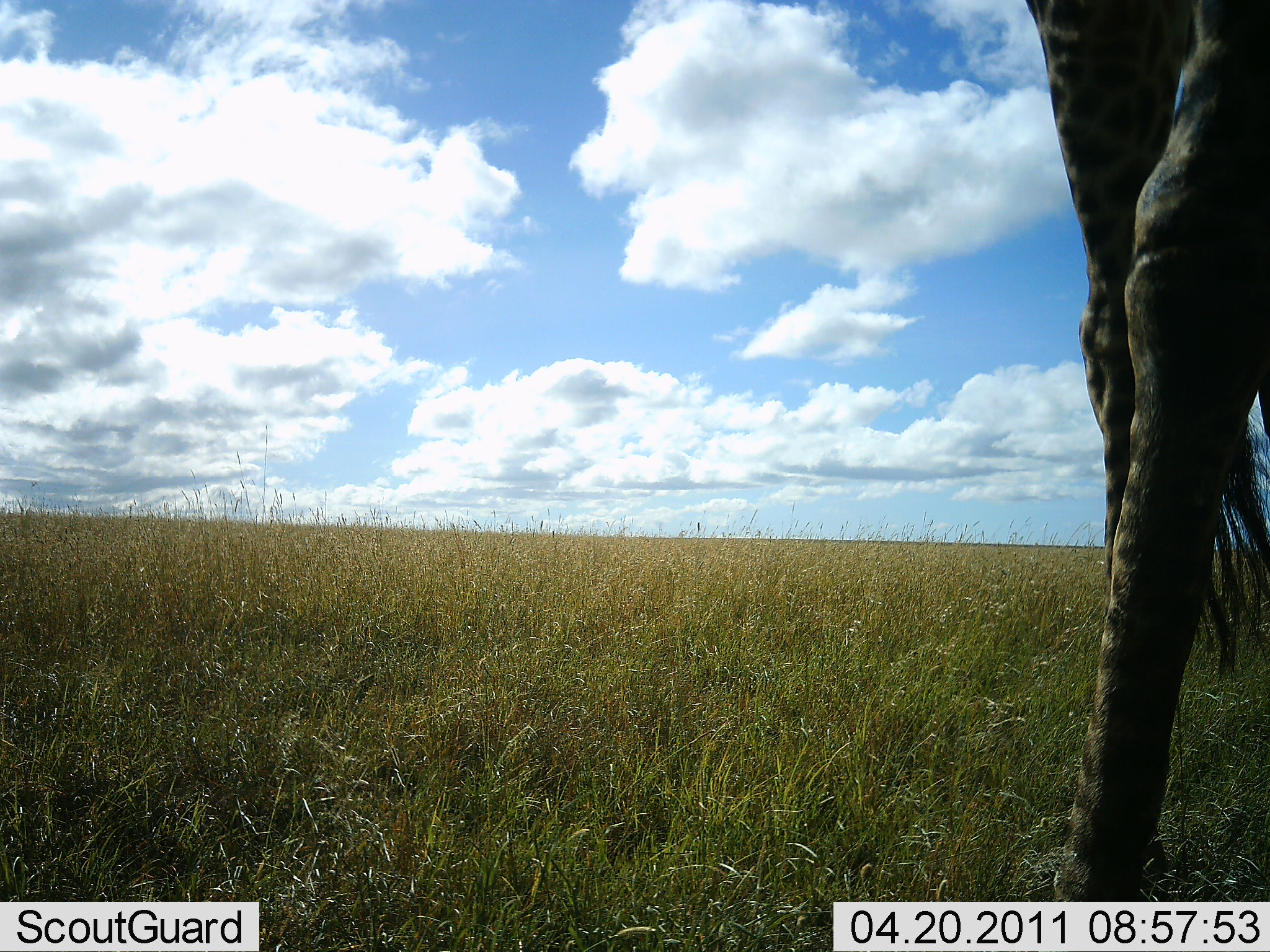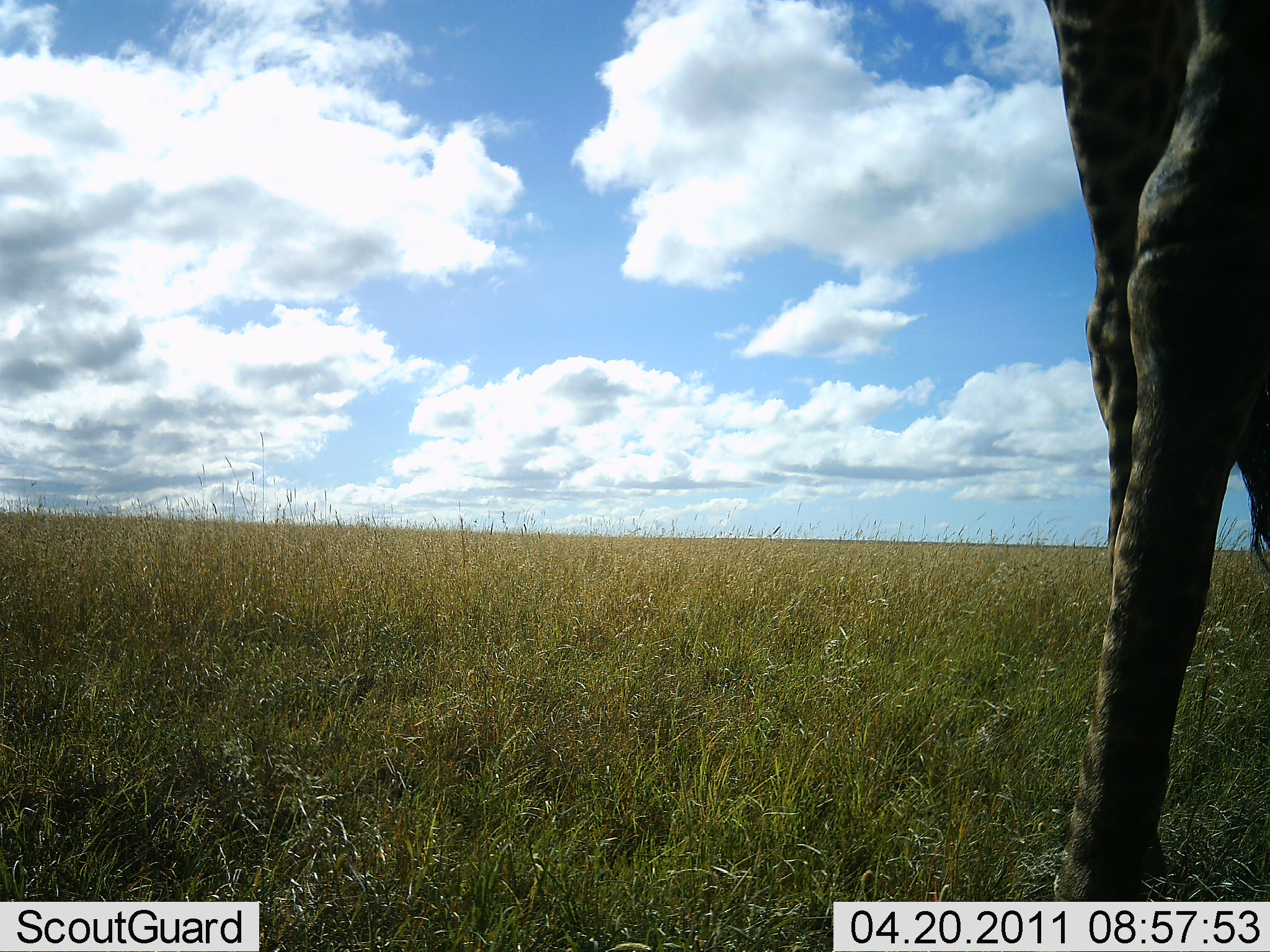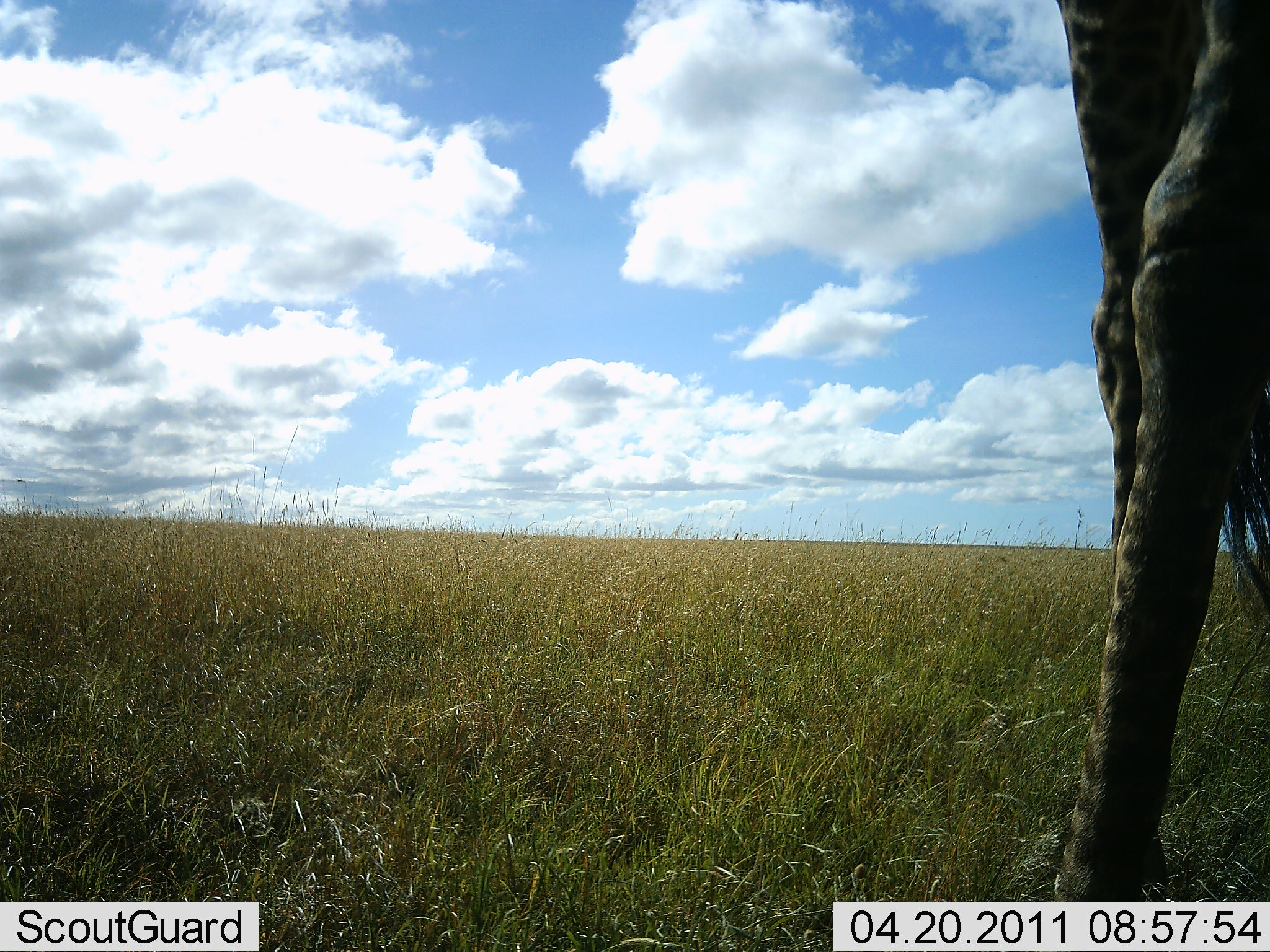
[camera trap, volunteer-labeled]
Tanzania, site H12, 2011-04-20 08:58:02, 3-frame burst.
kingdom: Animalia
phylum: Chordata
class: Mammalia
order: Artiodactyla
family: Giraffidae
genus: Giraffa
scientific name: Giraffa camelopardalis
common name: giraffe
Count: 1.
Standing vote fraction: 100%.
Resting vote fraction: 0%.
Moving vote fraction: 0%.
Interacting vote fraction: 0%.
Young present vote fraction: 0%.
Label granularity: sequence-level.